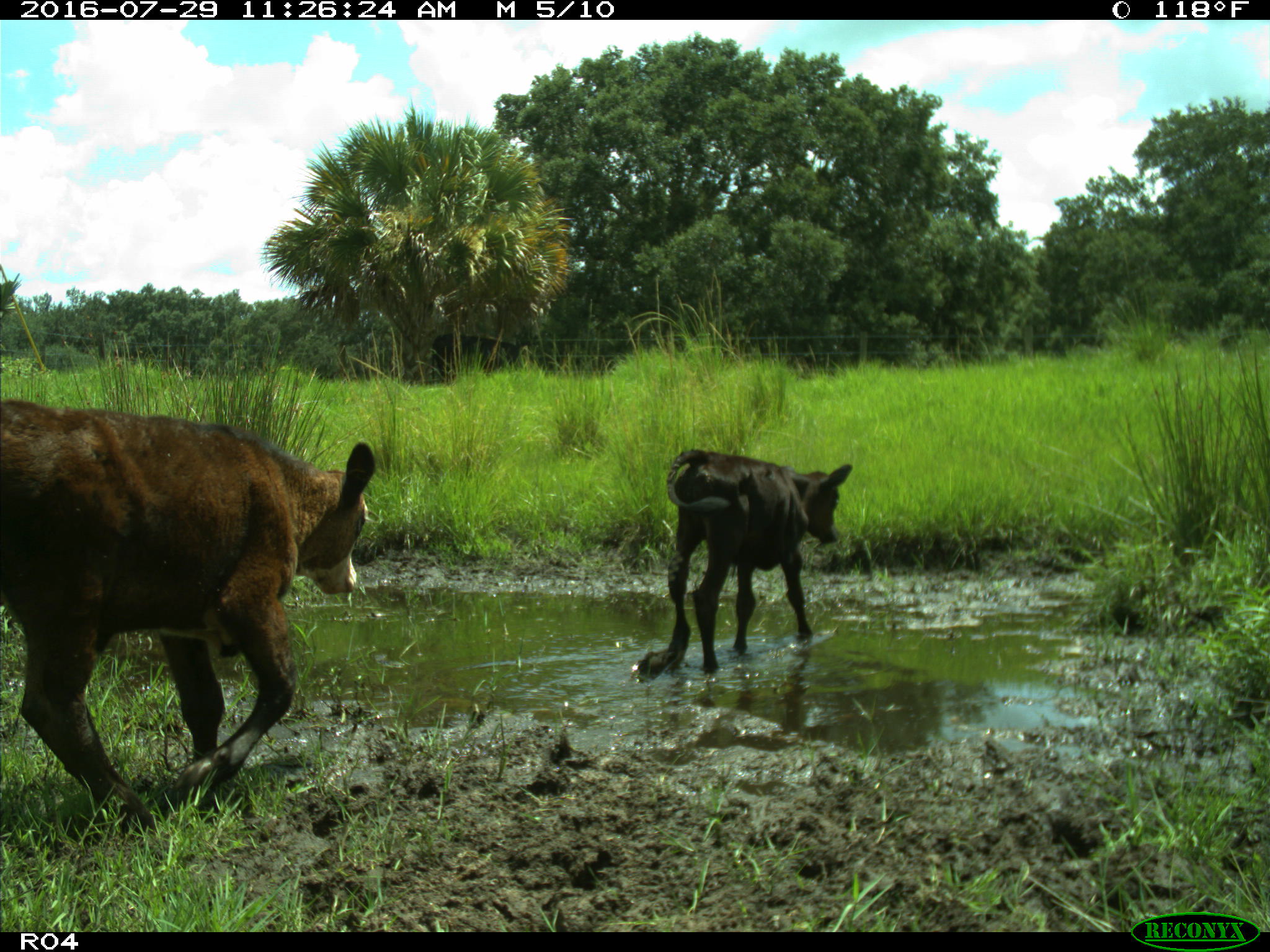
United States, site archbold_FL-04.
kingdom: Animalia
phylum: Chordata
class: Mammalia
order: Artiodactyla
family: Bovidae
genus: Bos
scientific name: Bos taurus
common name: domestic cow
Bos taurus (domestic cow).